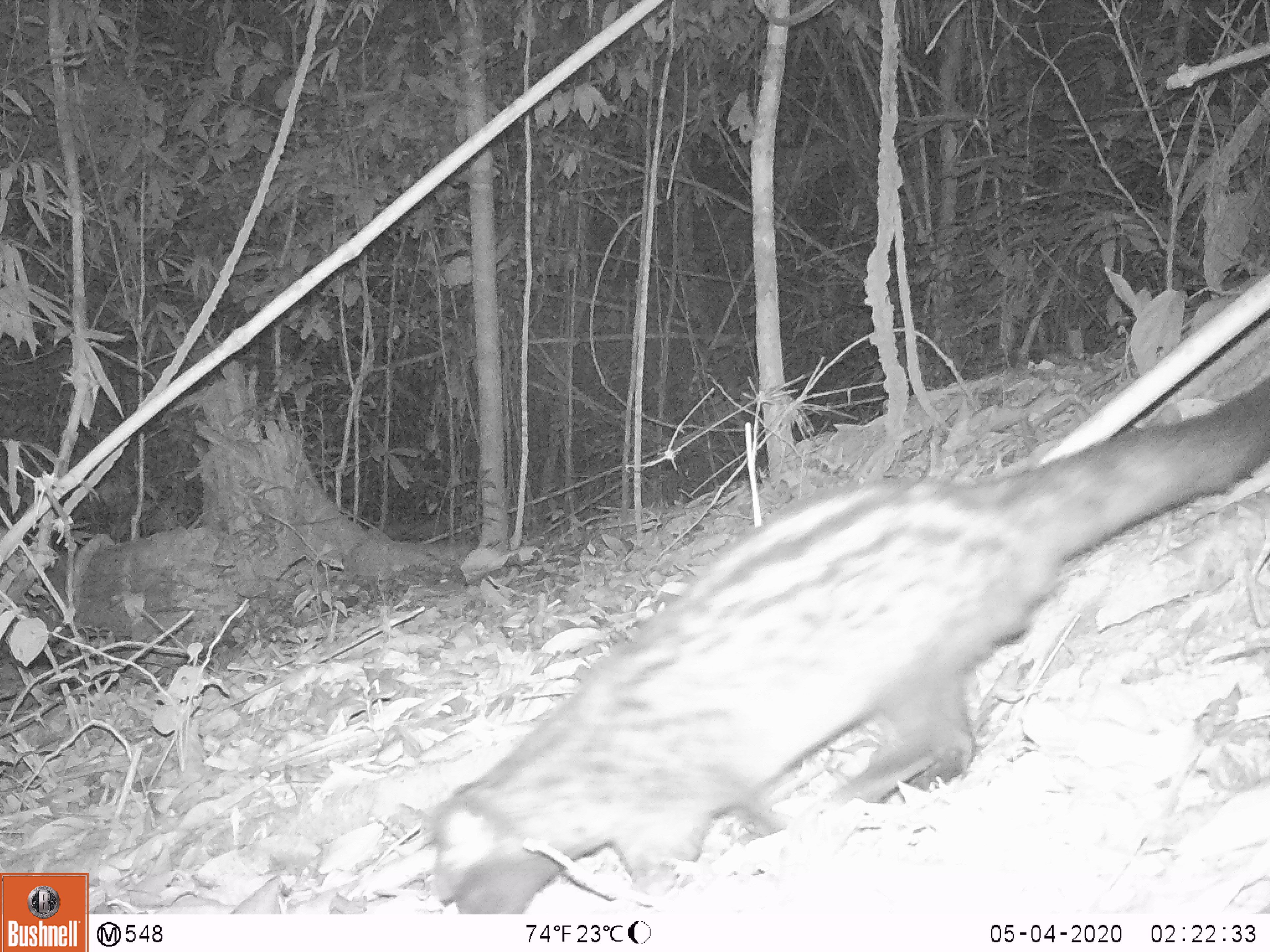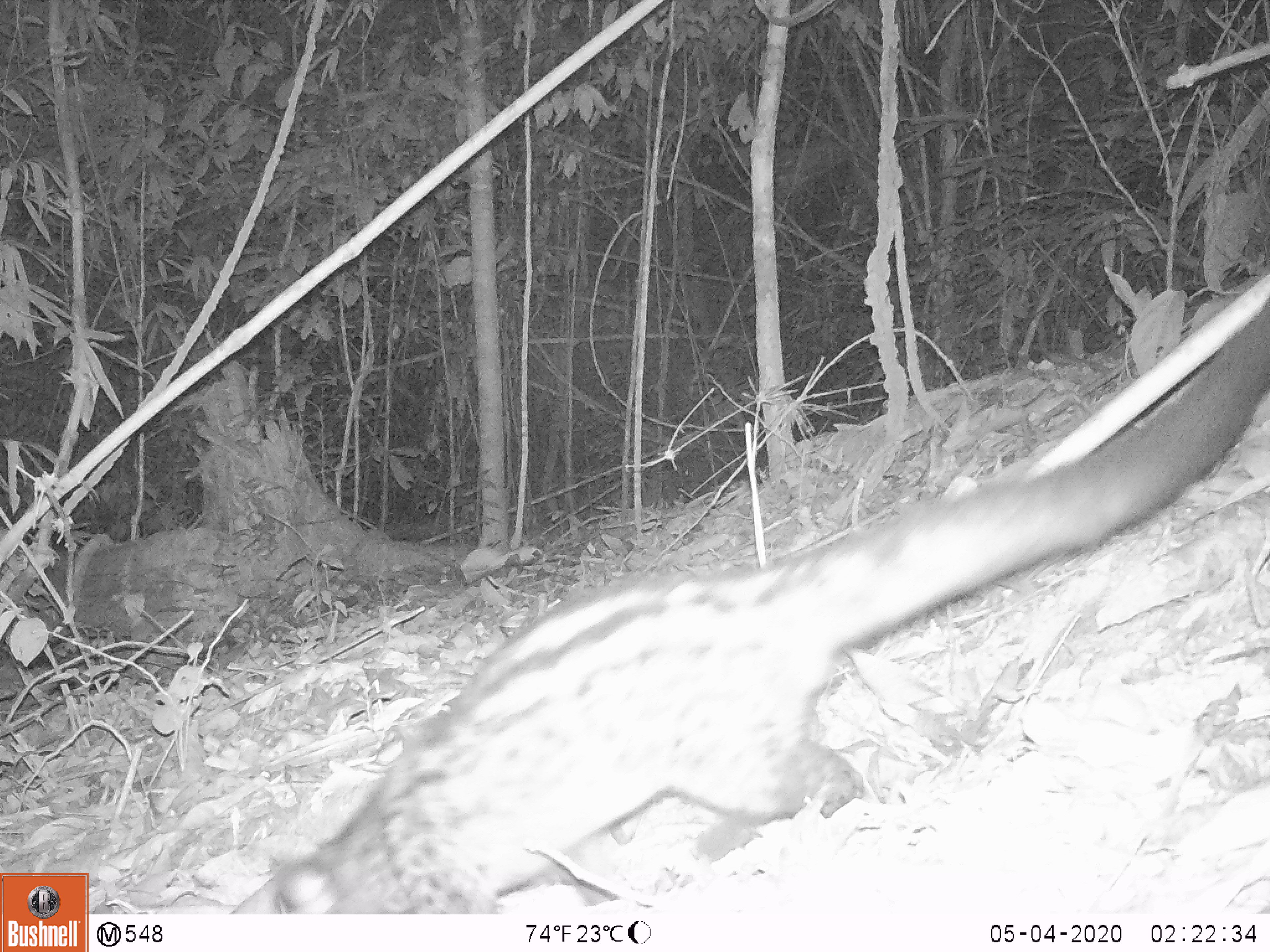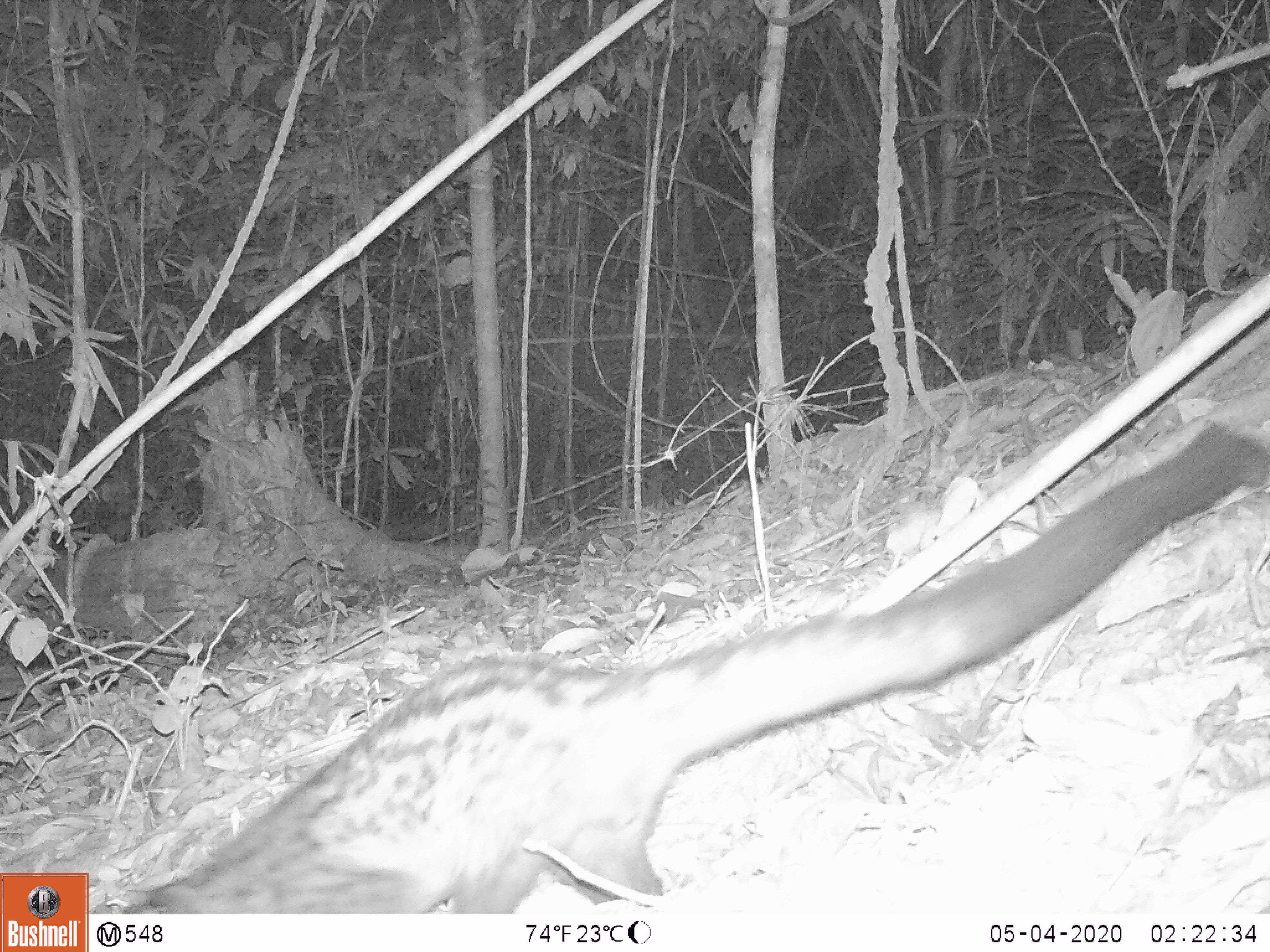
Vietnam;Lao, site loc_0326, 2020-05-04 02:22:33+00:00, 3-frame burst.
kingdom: Animalia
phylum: Chordata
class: Mammalia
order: Carnivora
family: Viverridae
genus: Paradoxurus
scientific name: Paradoxurus hermaphroditus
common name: common palm civet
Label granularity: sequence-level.